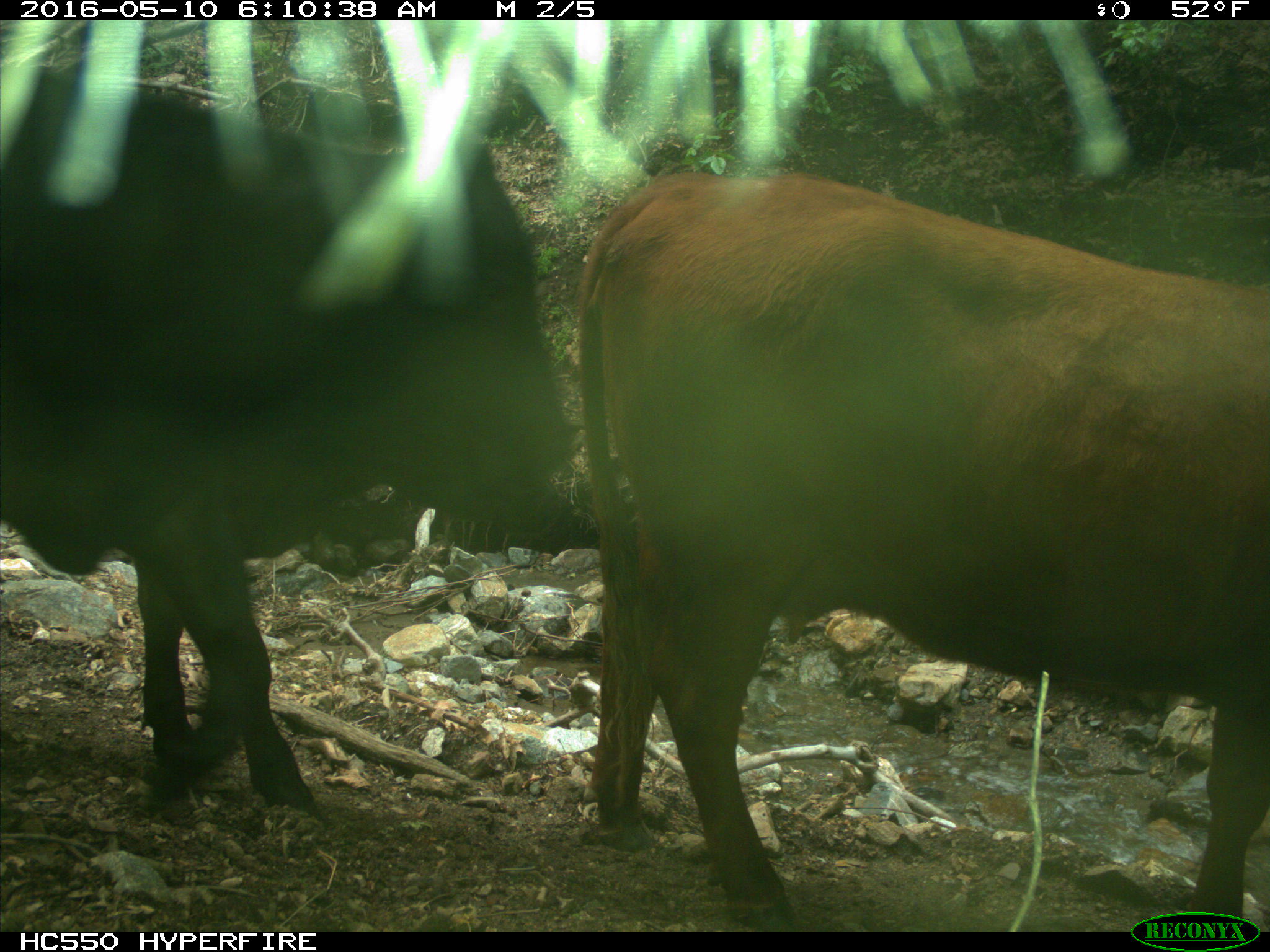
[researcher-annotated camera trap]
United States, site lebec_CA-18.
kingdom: Animalia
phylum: Chordata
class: Mammalia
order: Artiodactyla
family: Bovidae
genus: Bos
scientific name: Bos taurus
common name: domestic cow